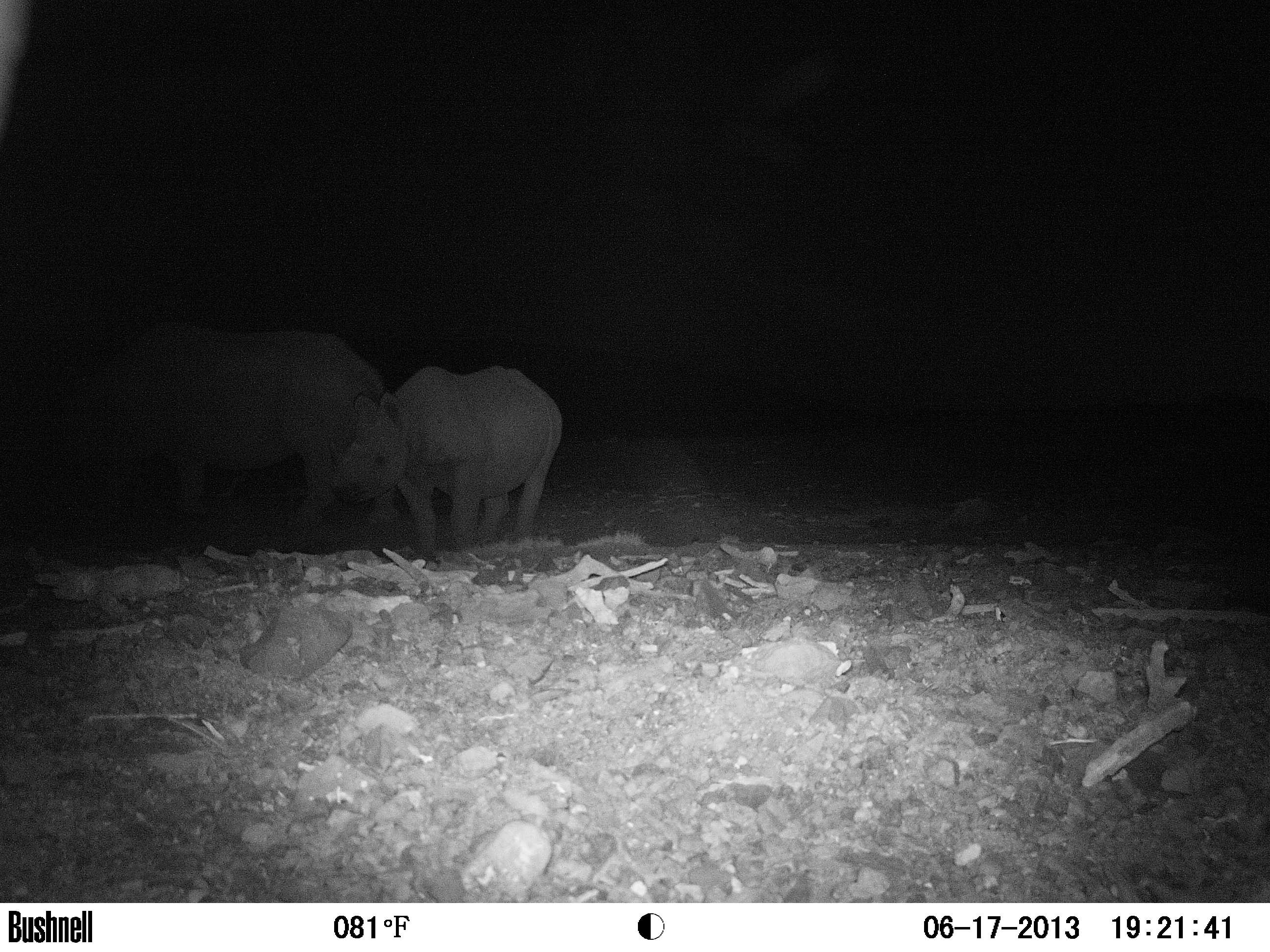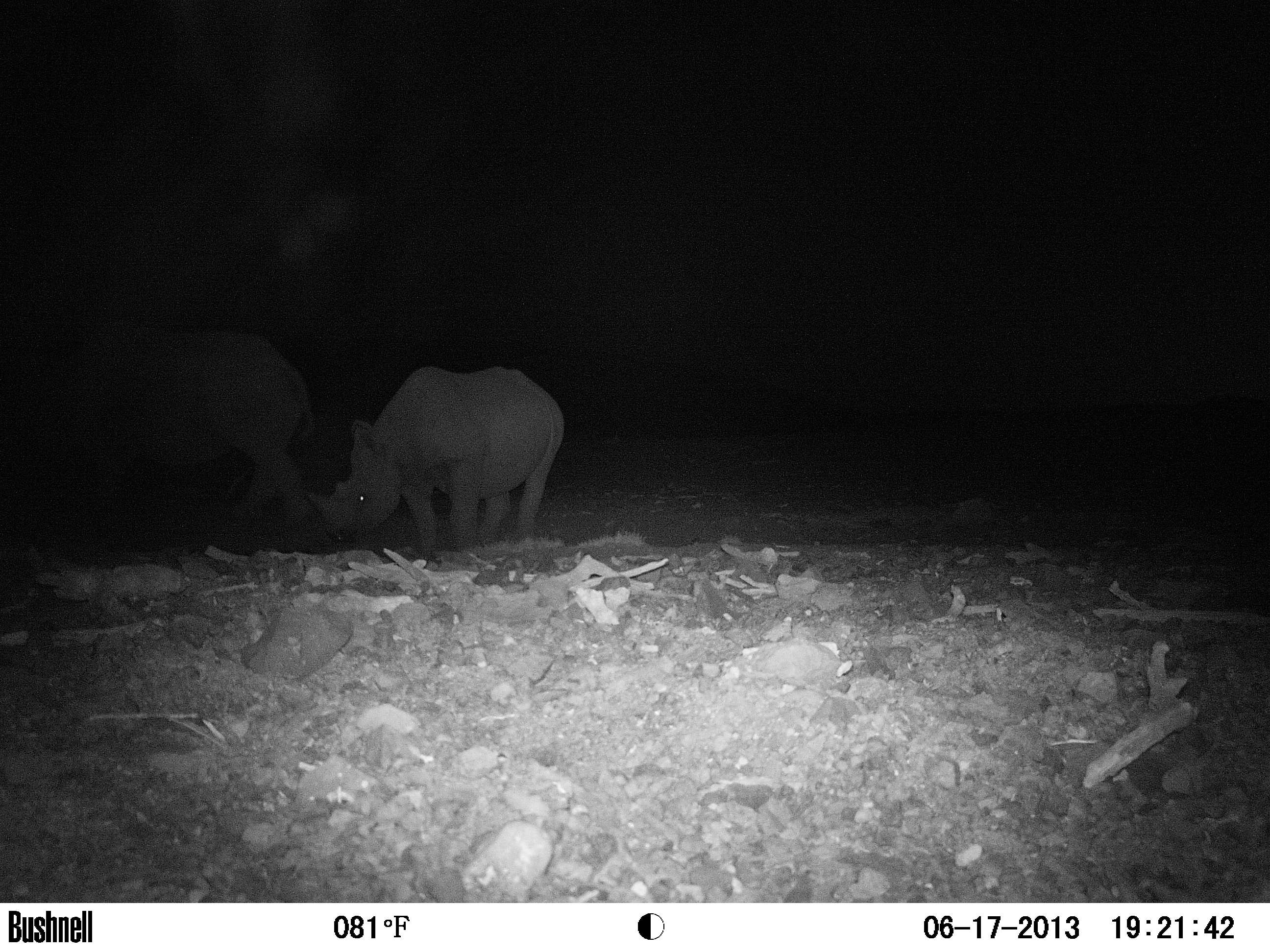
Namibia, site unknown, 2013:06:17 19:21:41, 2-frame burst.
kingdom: Animalia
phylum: Chordata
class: Mammalia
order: Perissodactyla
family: Rhinocerotidae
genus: Diceros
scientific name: Diceros bicornis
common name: black rhinoceros